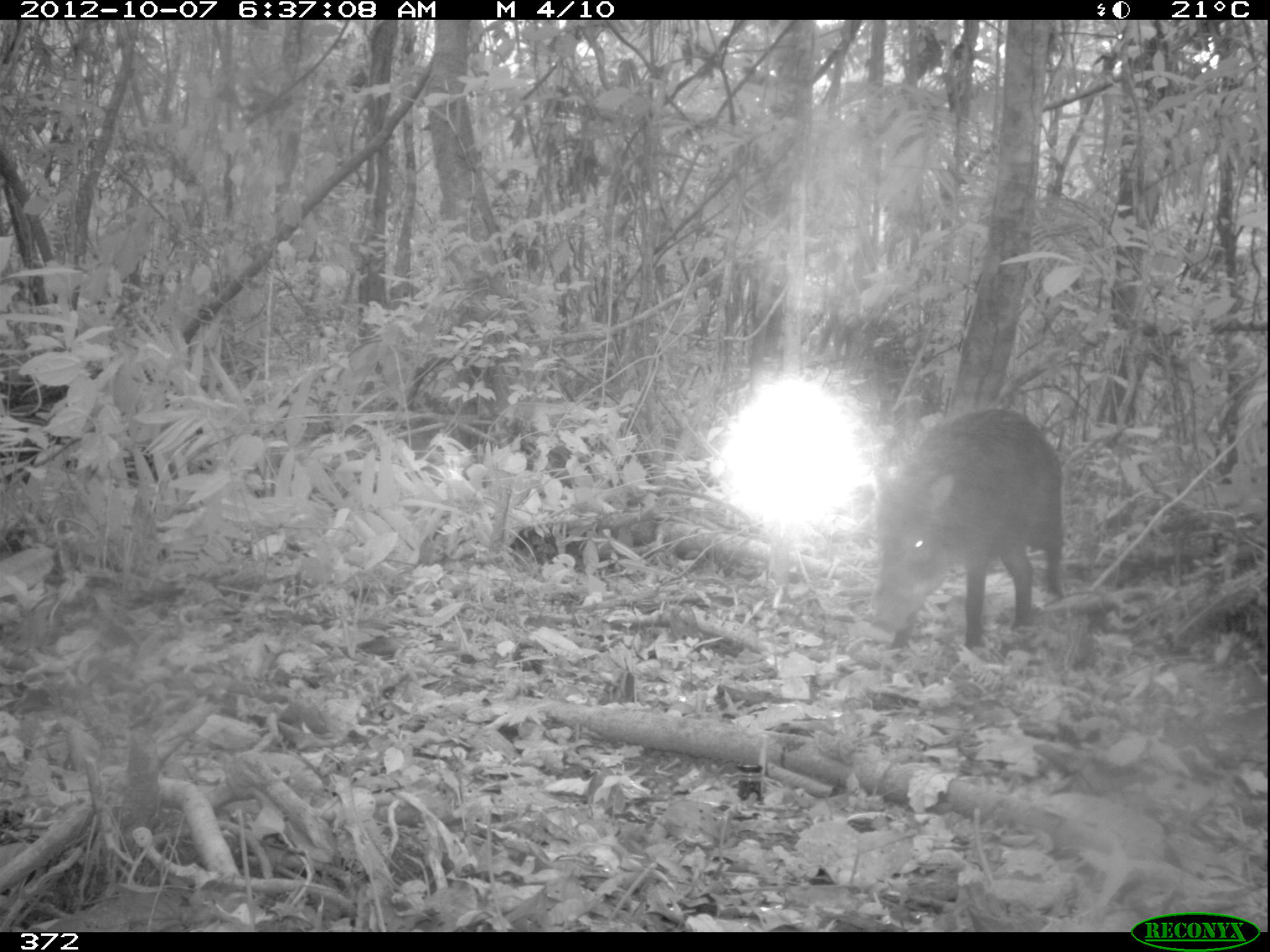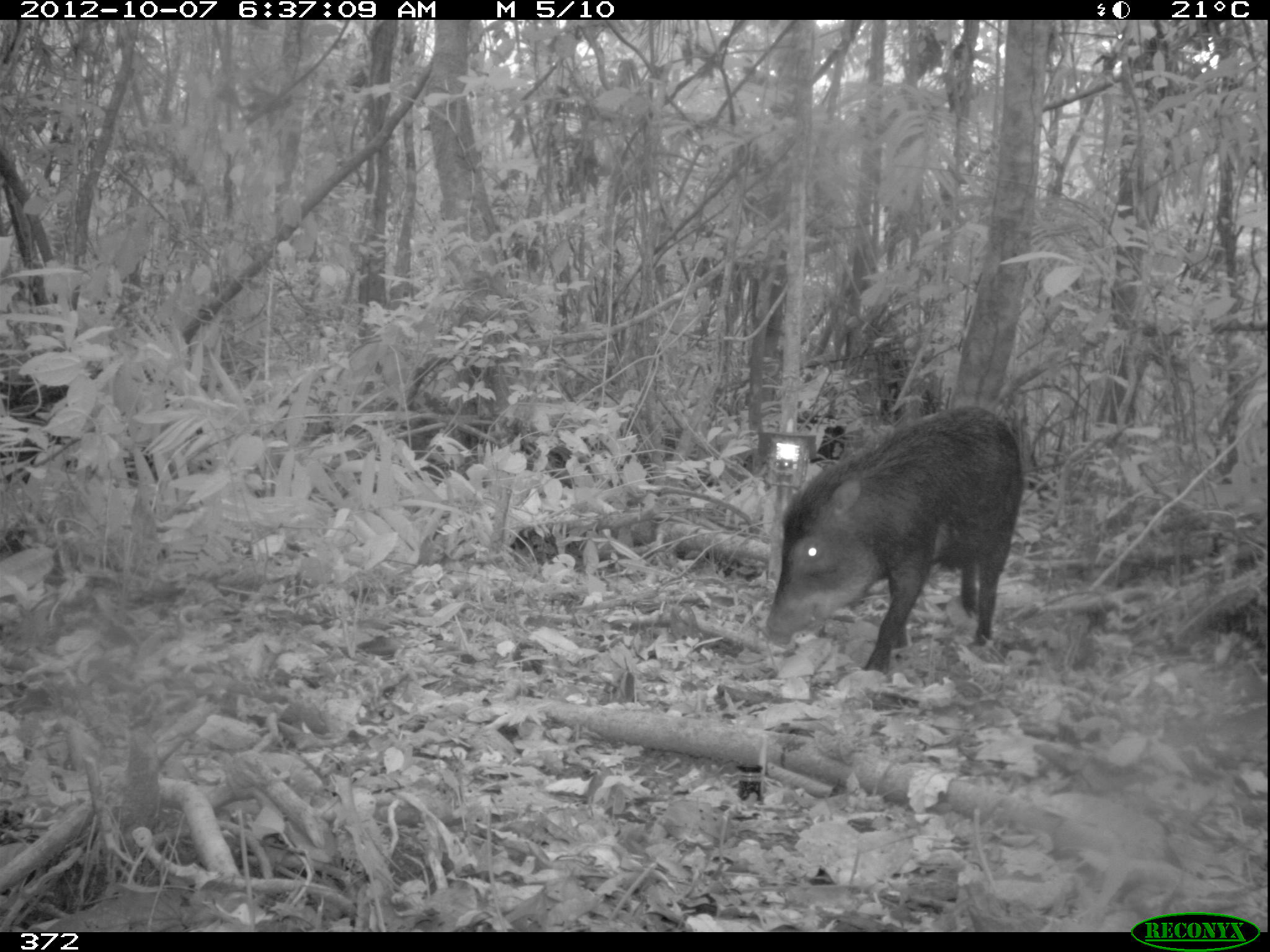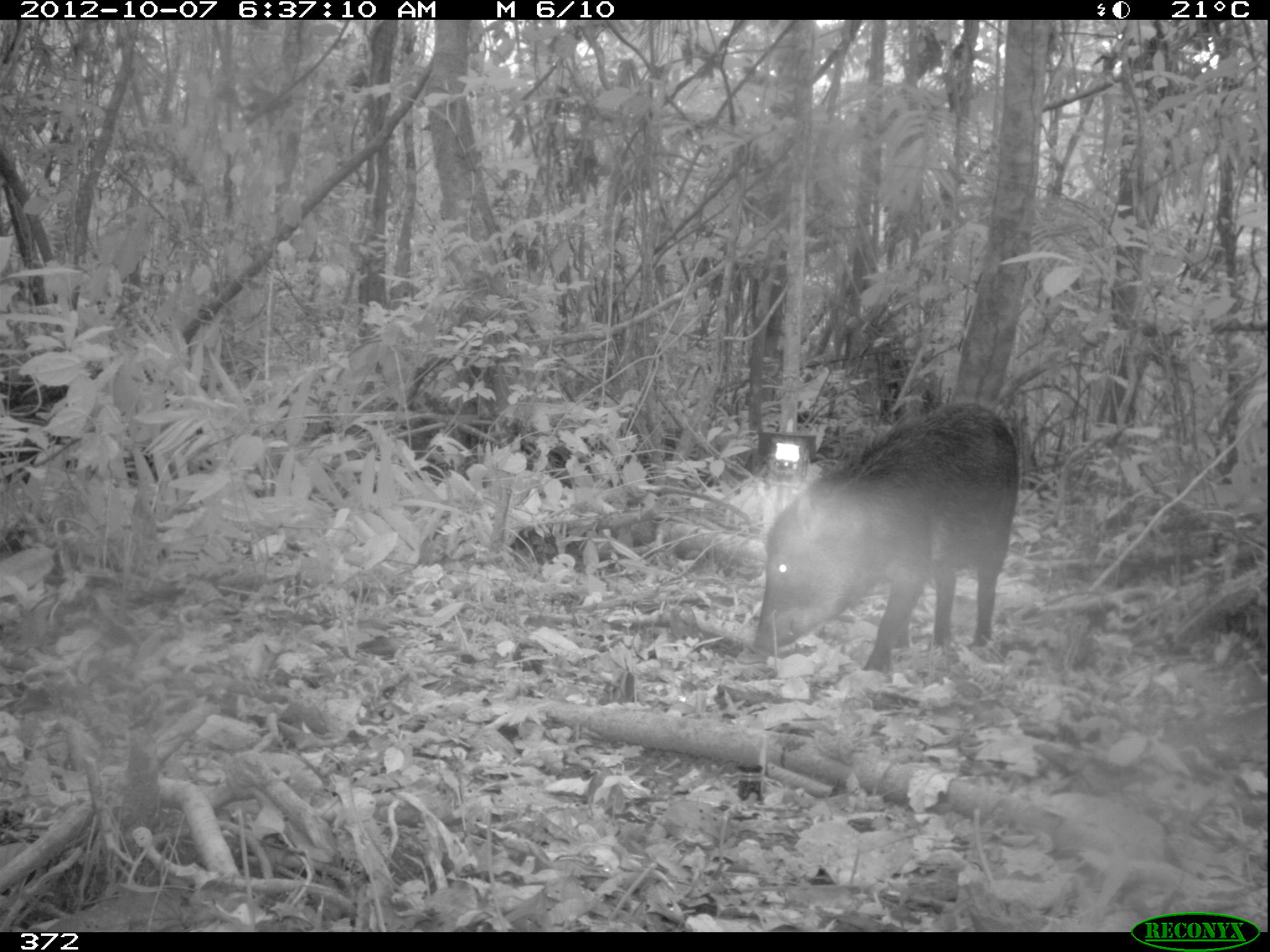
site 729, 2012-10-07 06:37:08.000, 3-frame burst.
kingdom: Animalia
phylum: Chordata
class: Mammalia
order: Artiodactyla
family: Tayassuidae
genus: Tayassu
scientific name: Tayassu pecari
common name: white-lipped peccary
Tayassu pecari (white-lipped peccary).